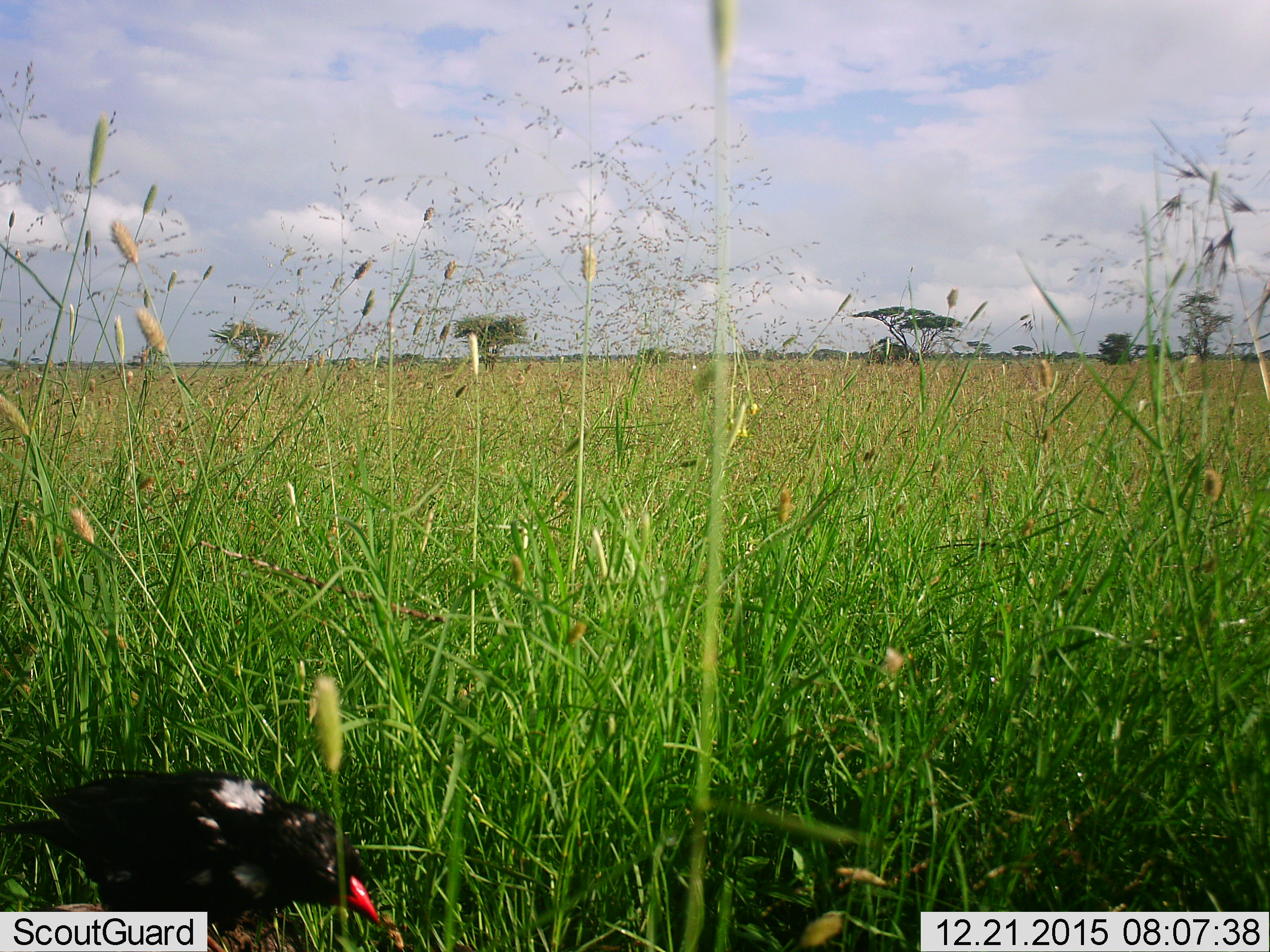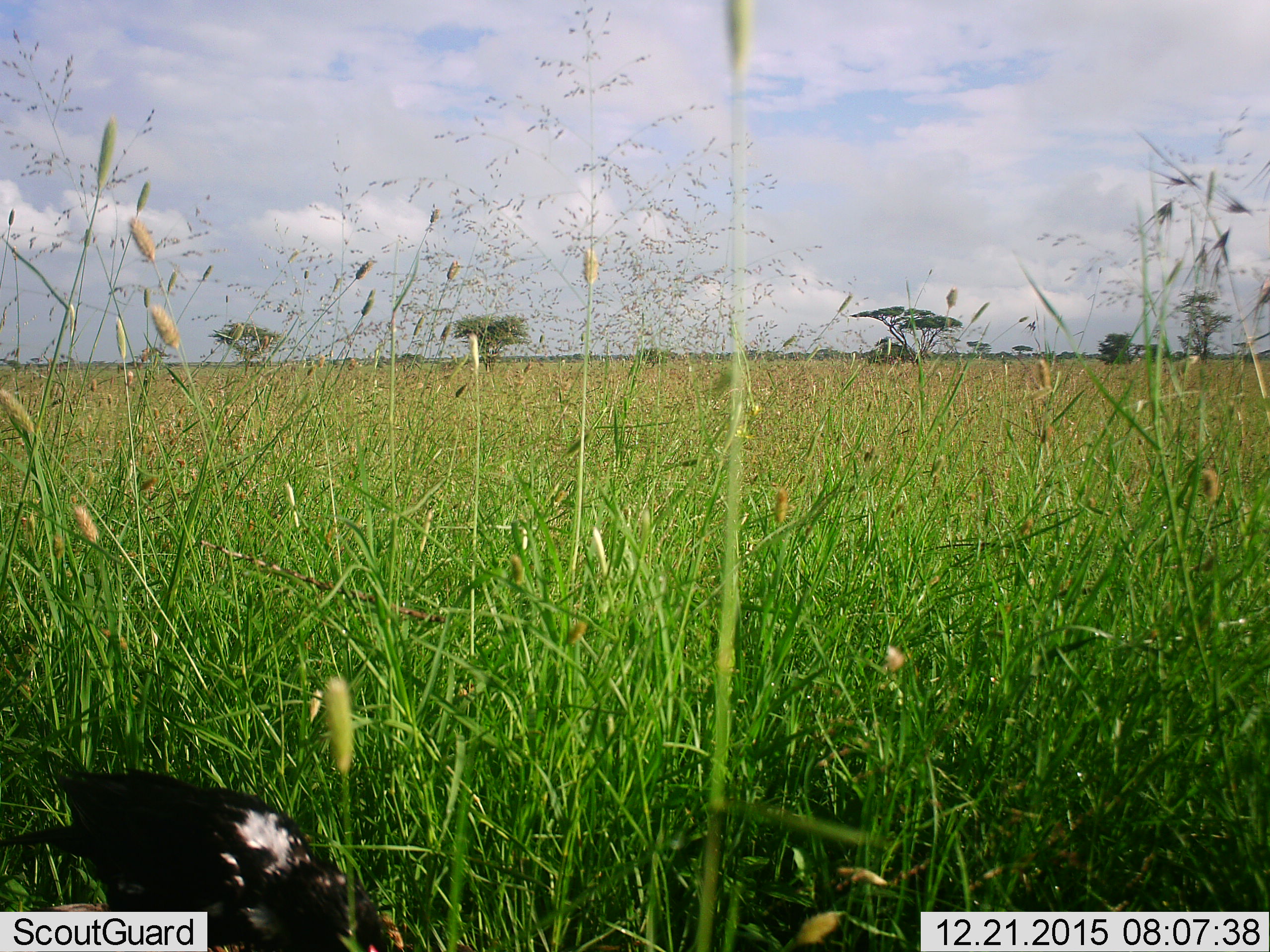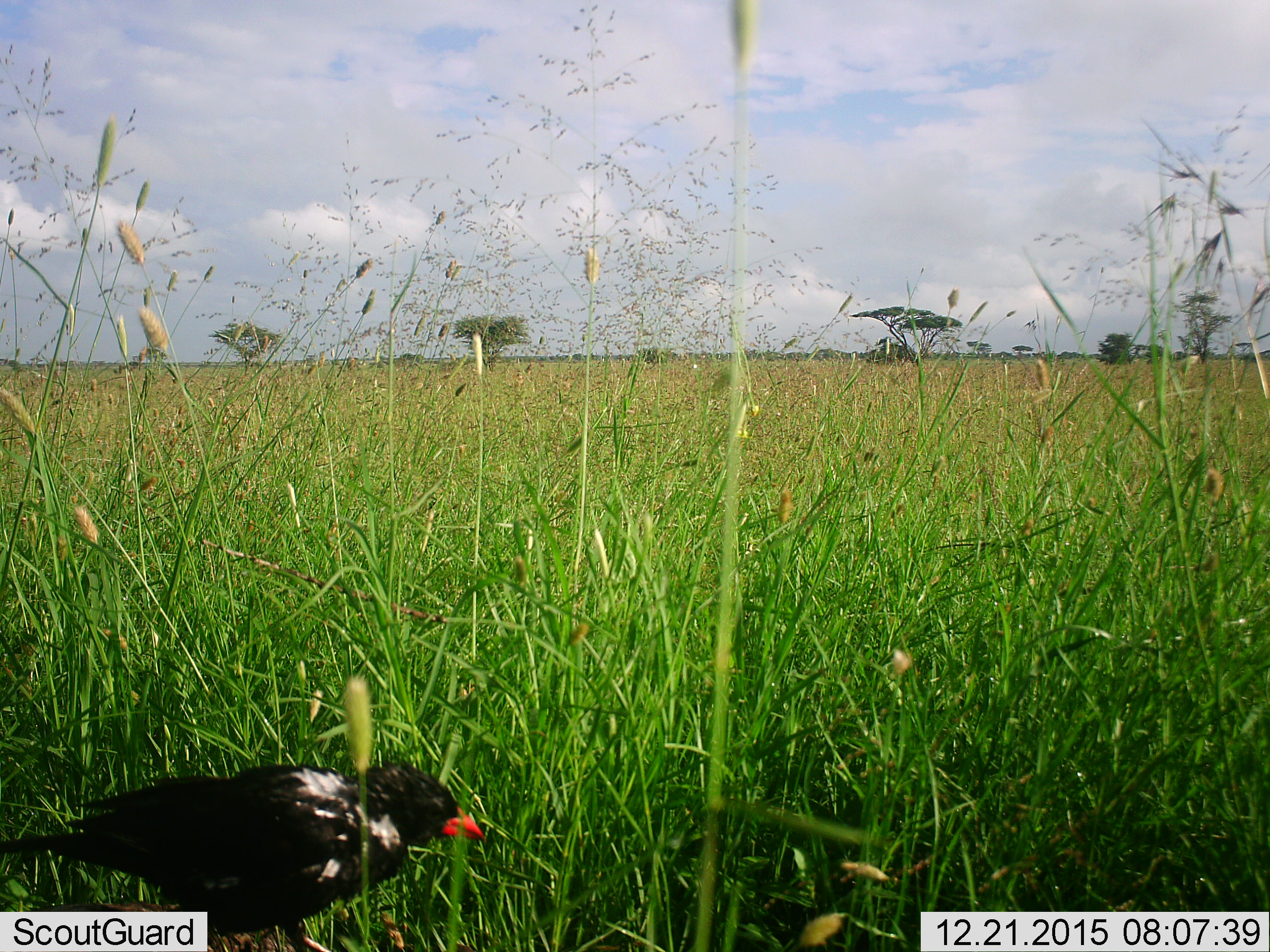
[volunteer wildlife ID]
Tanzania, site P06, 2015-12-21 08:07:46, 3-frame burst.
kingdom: Animalia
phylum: Chordata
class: Aves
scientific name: Aves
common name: bird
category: otherbird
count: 1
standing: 44%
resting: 11%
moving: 11%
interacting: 0%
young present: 0%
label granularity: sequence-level